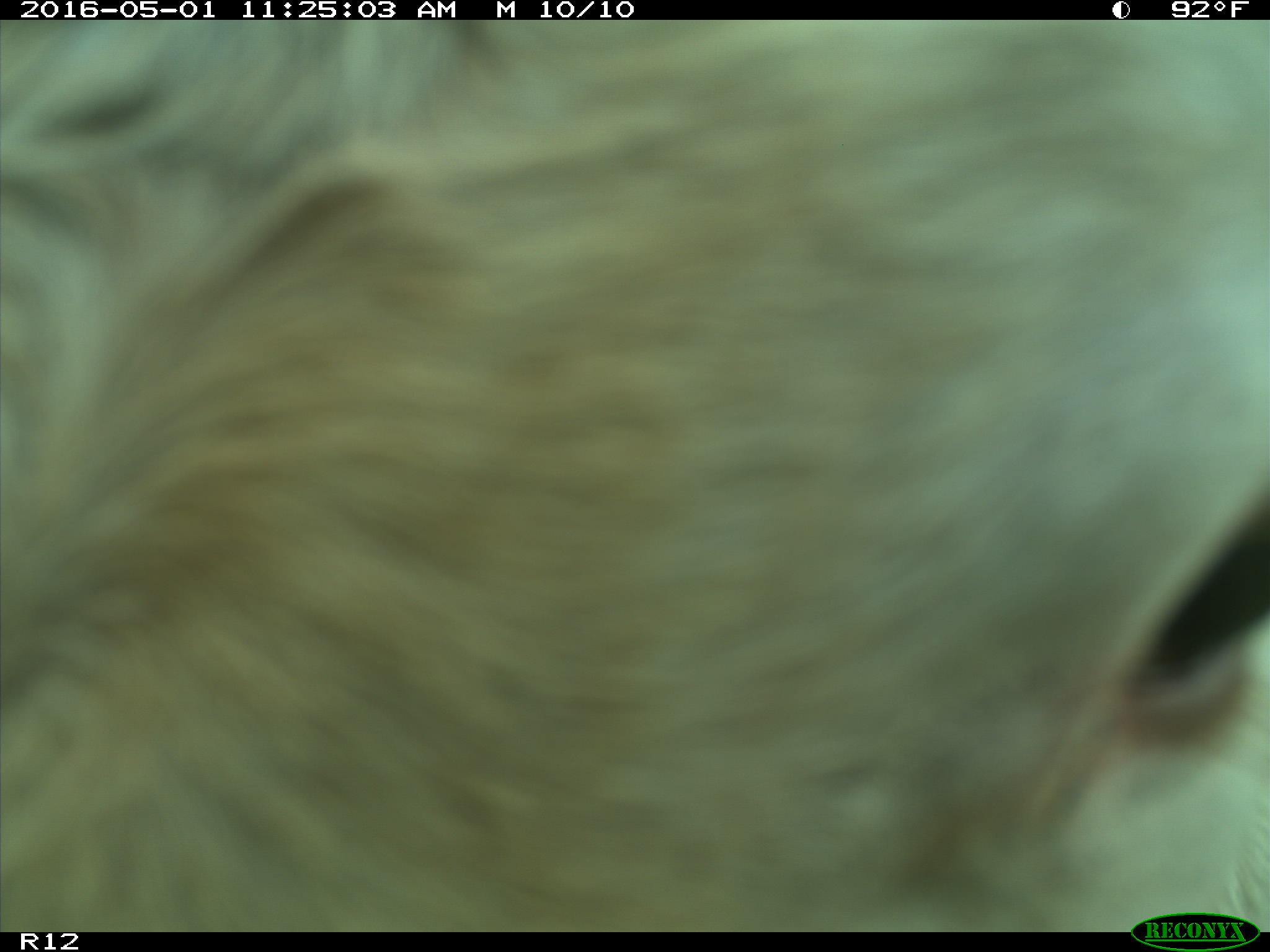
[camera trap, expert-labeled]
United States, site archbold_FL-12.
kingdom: Animalia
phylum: Chordata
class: Mammalia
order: Artiodactyla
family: Bovidae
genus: Bos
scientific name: Bos taurus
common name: domestic cow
Bos taurus (domestic cow).